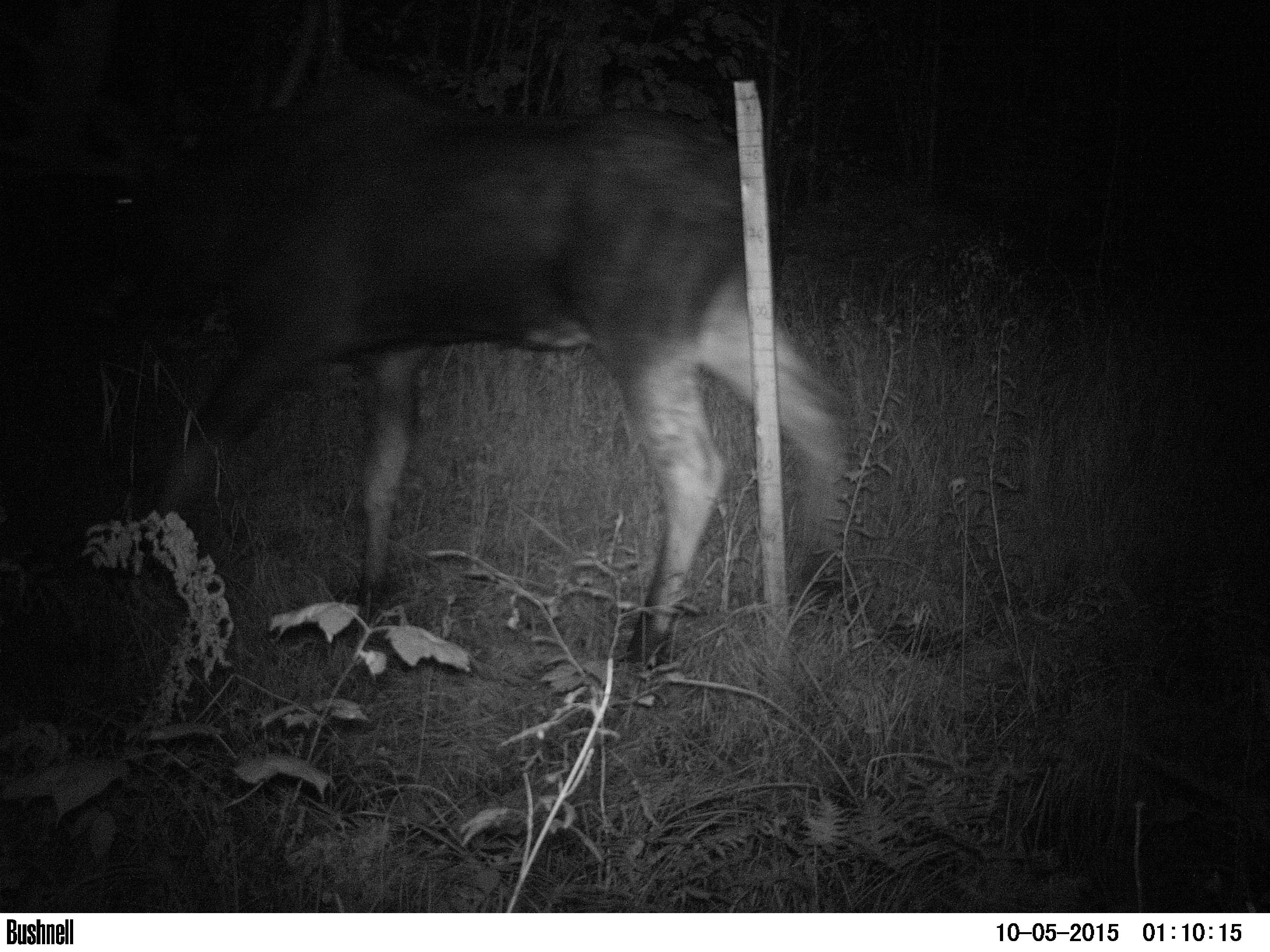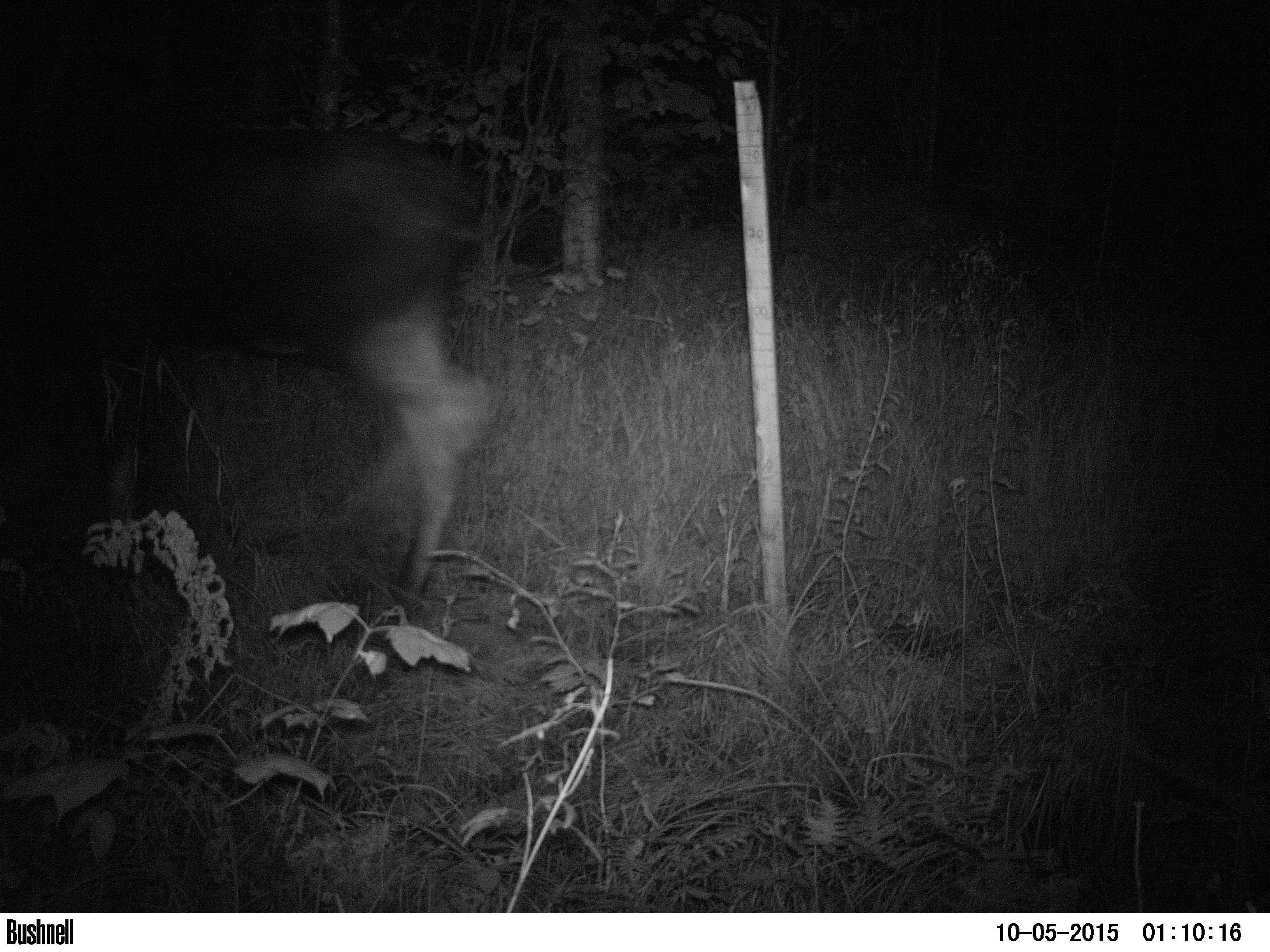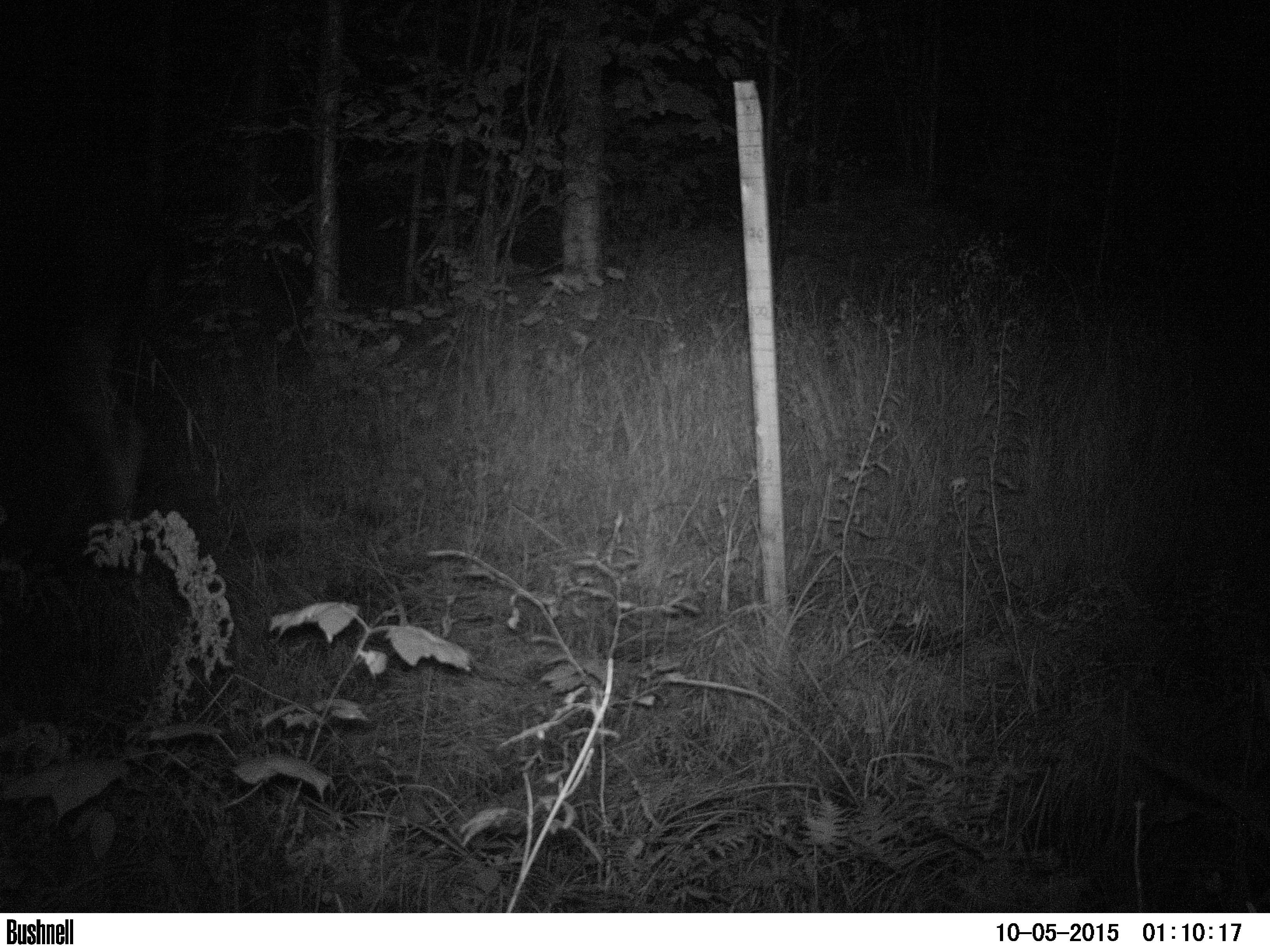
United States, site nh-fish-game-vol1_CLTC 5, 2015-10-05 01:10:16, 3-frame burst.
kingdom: Animalia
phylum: Chordata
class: Mammalia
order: Artiodactyla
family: Cervidae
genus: Alces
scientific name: Alces alces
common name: moose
Moose (Alces alces).